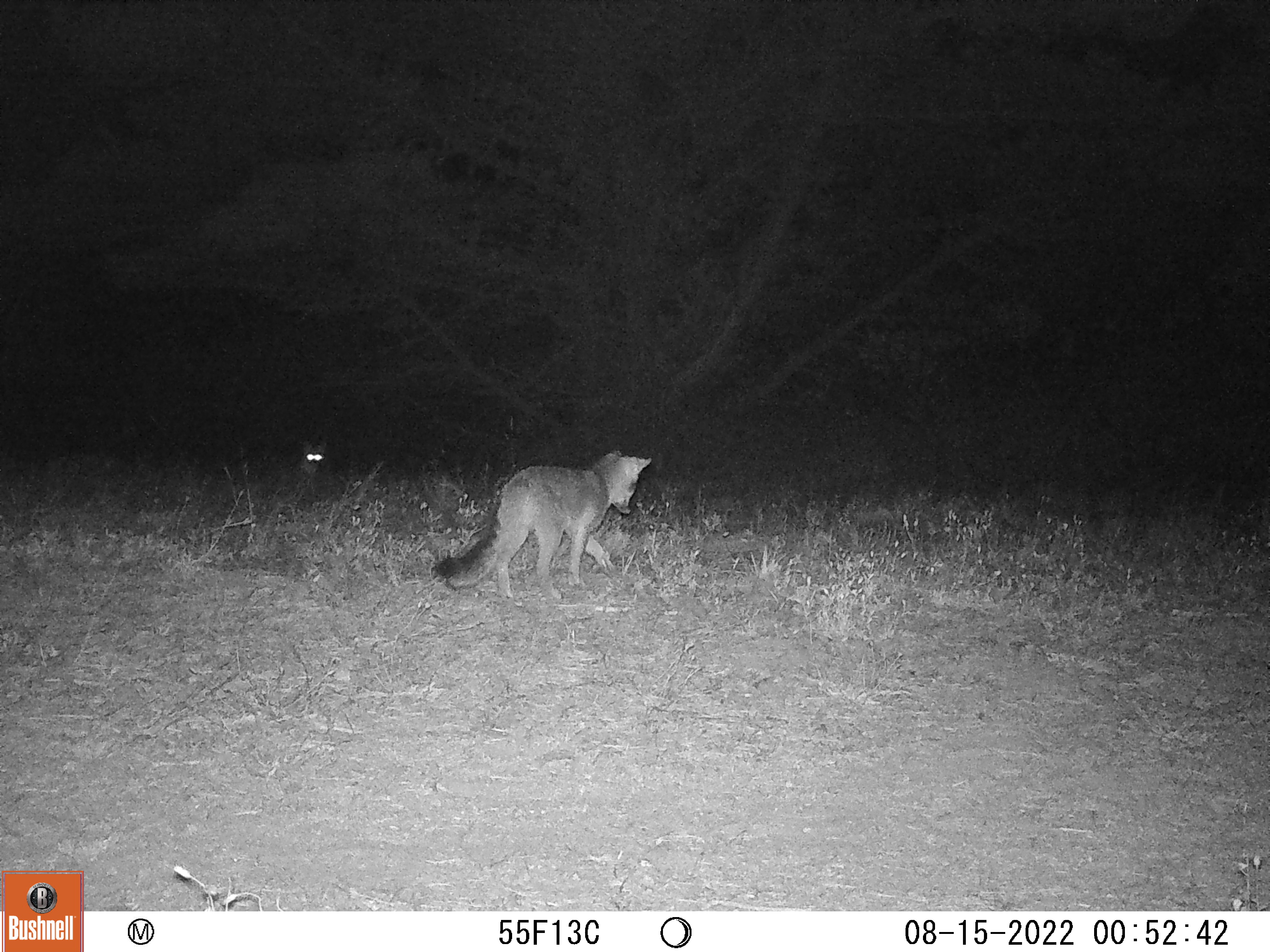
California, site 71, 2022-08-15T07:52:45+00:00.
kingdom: Animalia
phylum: Chordata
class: Mammalia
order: Carnivora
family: Canidae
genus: Urocyon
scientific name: Urocyon cinereoargenteus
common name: gray fox